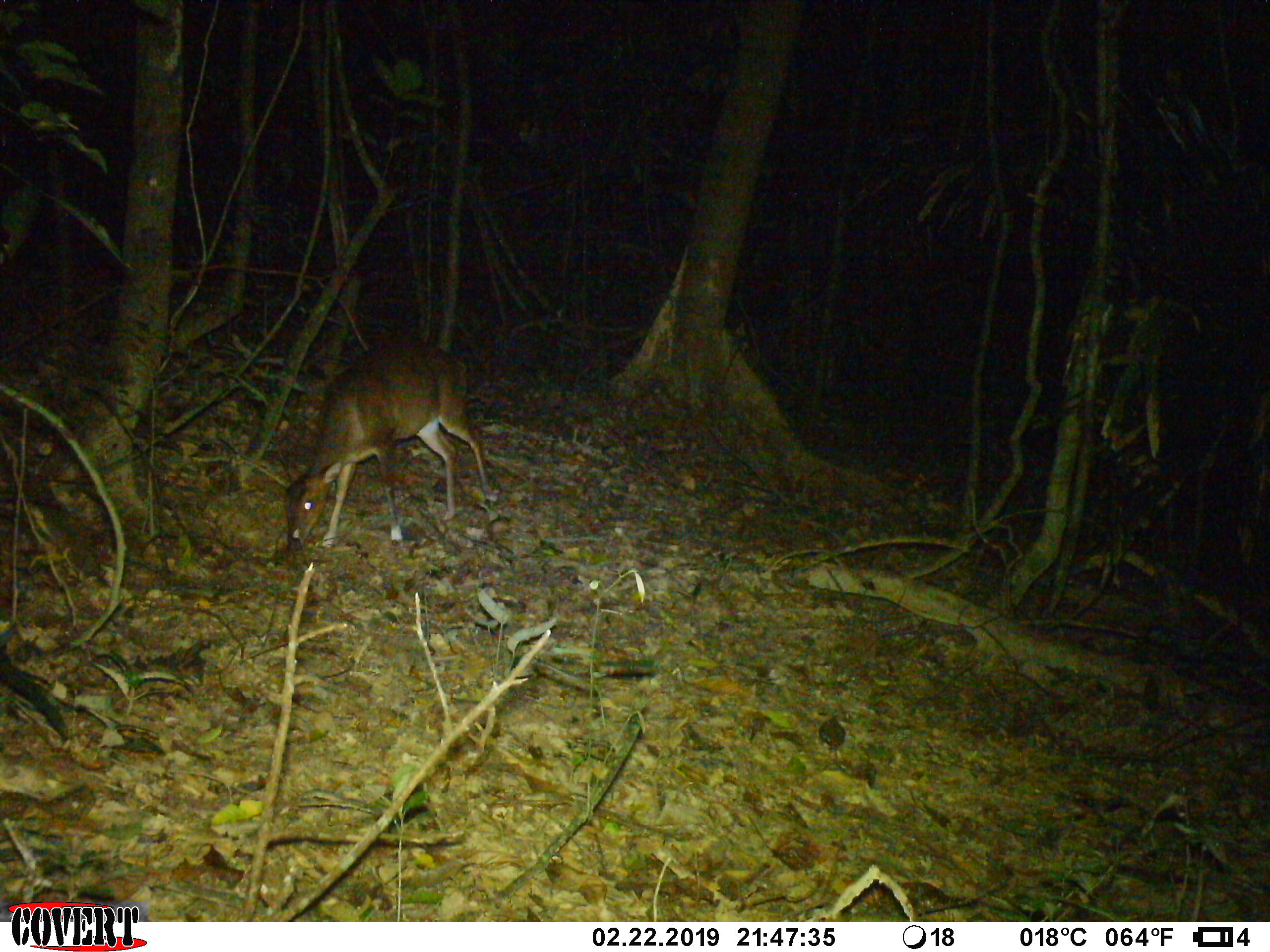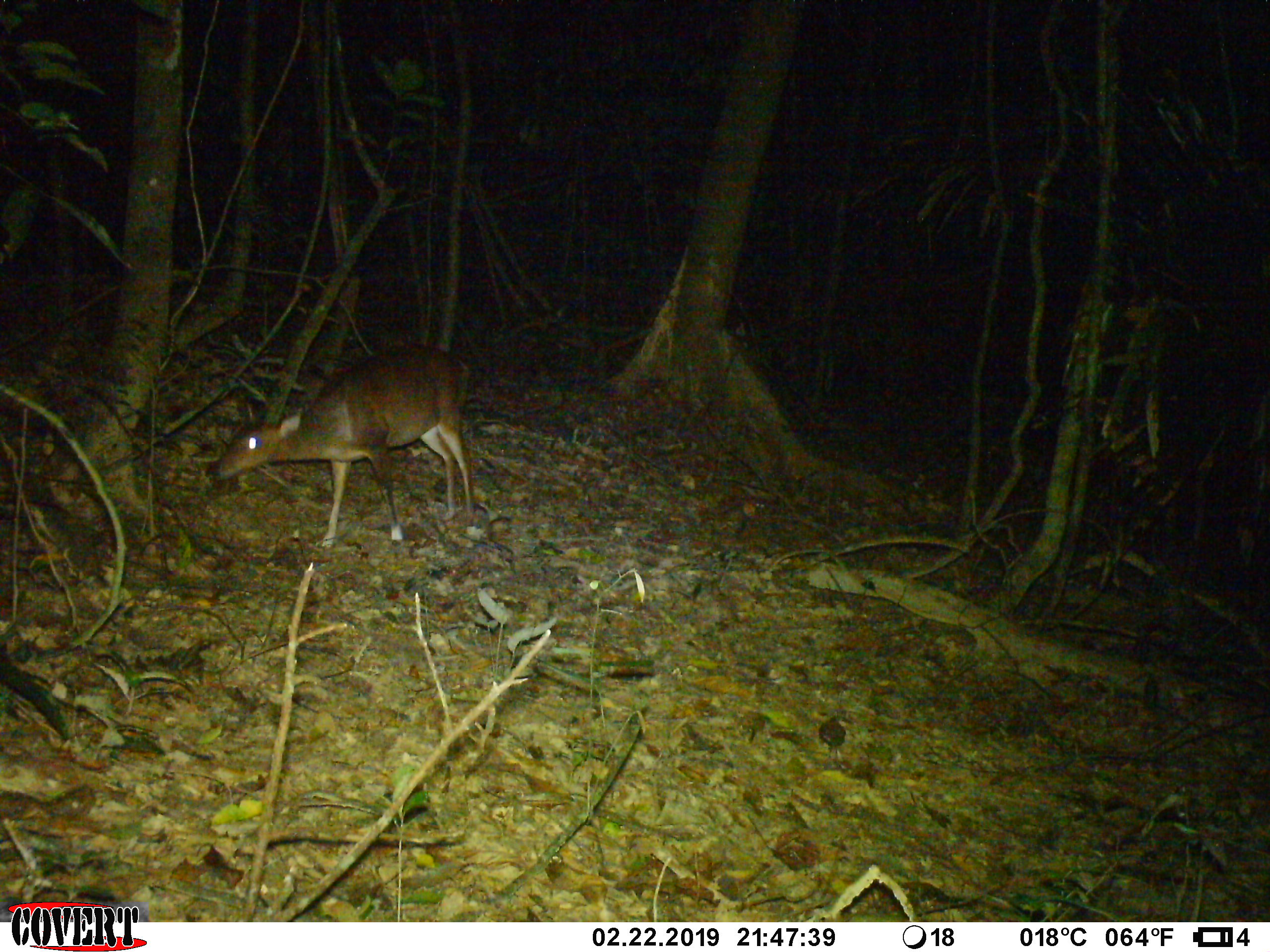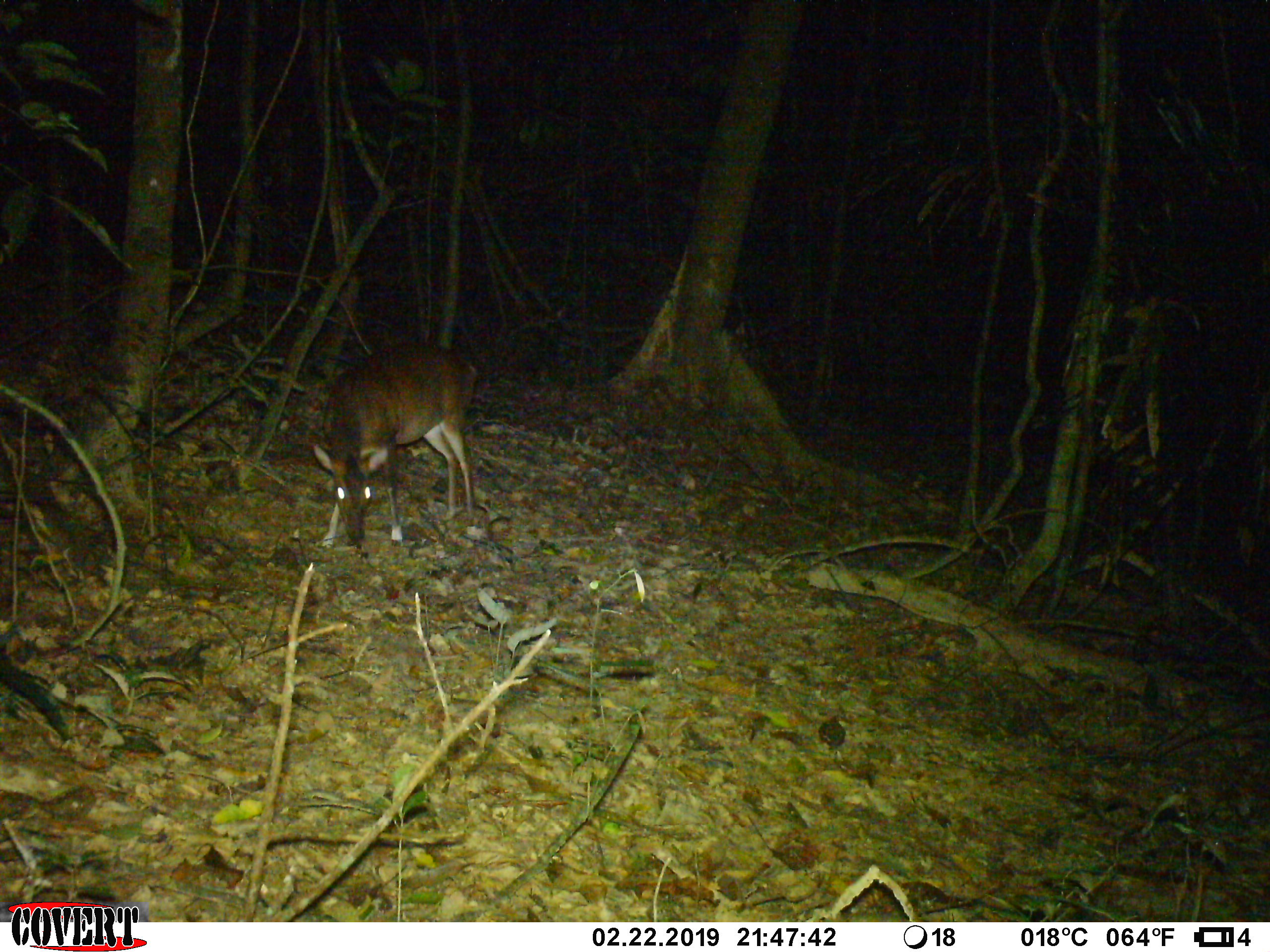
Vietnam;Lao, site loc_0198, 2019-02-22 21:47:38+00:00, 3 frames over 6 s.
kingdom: Animalia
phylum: Chordata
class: Mammalia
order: Artiodactyla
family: Cervidae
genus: Muntiacus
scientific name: Muntiacus vuquangensis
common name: large-antlered muntjac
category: large antlered muntjac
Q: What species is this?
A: Large antlered muntjac (large-antlered muntjac) (Muntiacus vuquangensis).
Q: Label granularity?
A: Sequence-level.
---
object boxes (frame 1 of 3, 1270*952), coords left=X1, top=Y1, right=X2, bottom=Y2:
large antlered muntjac: left=283, top=338, right=497, bottom=550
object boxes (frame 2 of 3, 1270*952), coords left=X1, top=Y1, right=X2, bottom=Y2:
large antlered muntjac: left=208, top=344, right=476, bottom=546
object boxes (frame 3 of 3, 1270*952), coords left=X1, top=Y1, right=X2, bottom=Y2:
large antlered muntjac: left=313, top=340, right=477, bottom=546